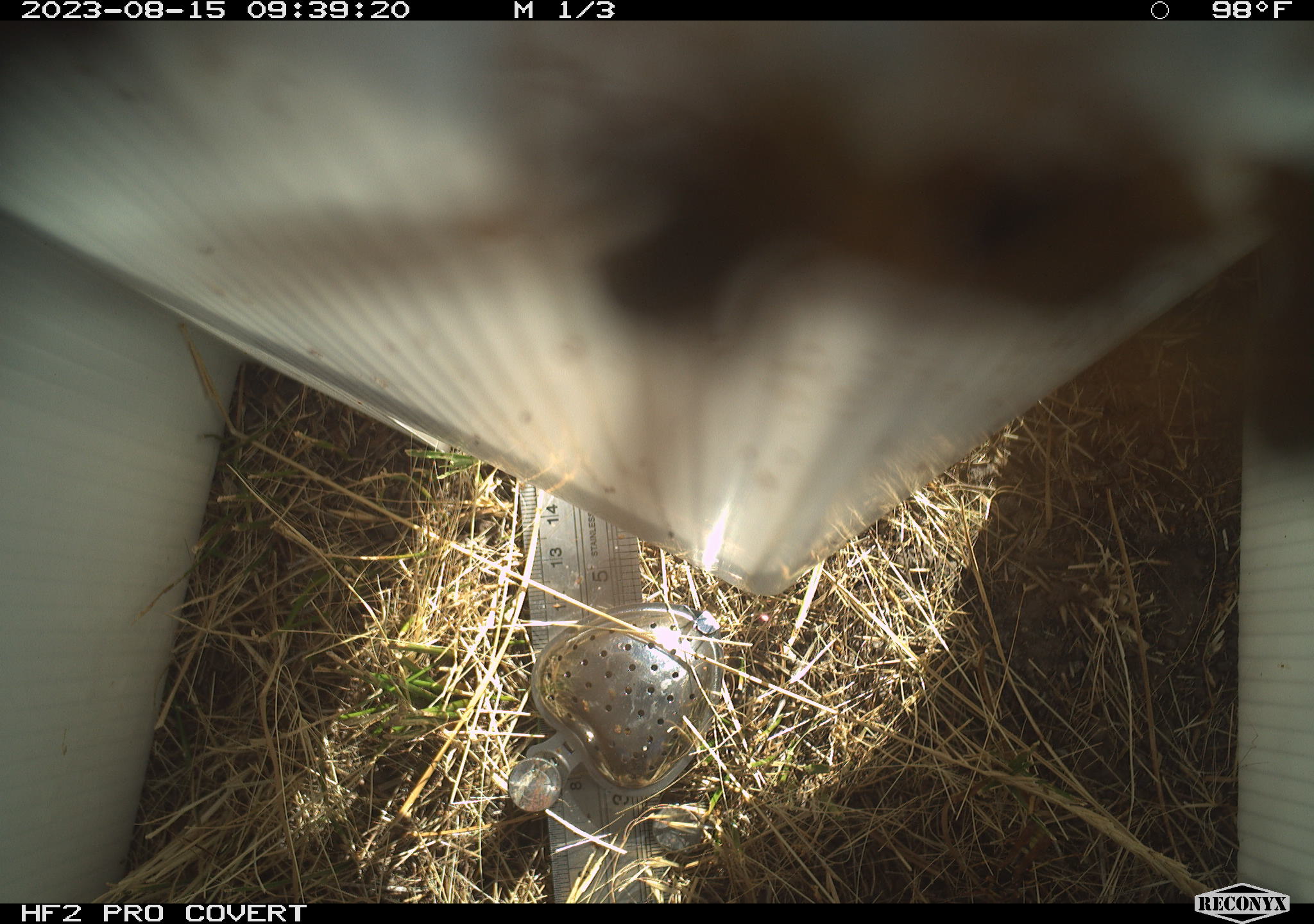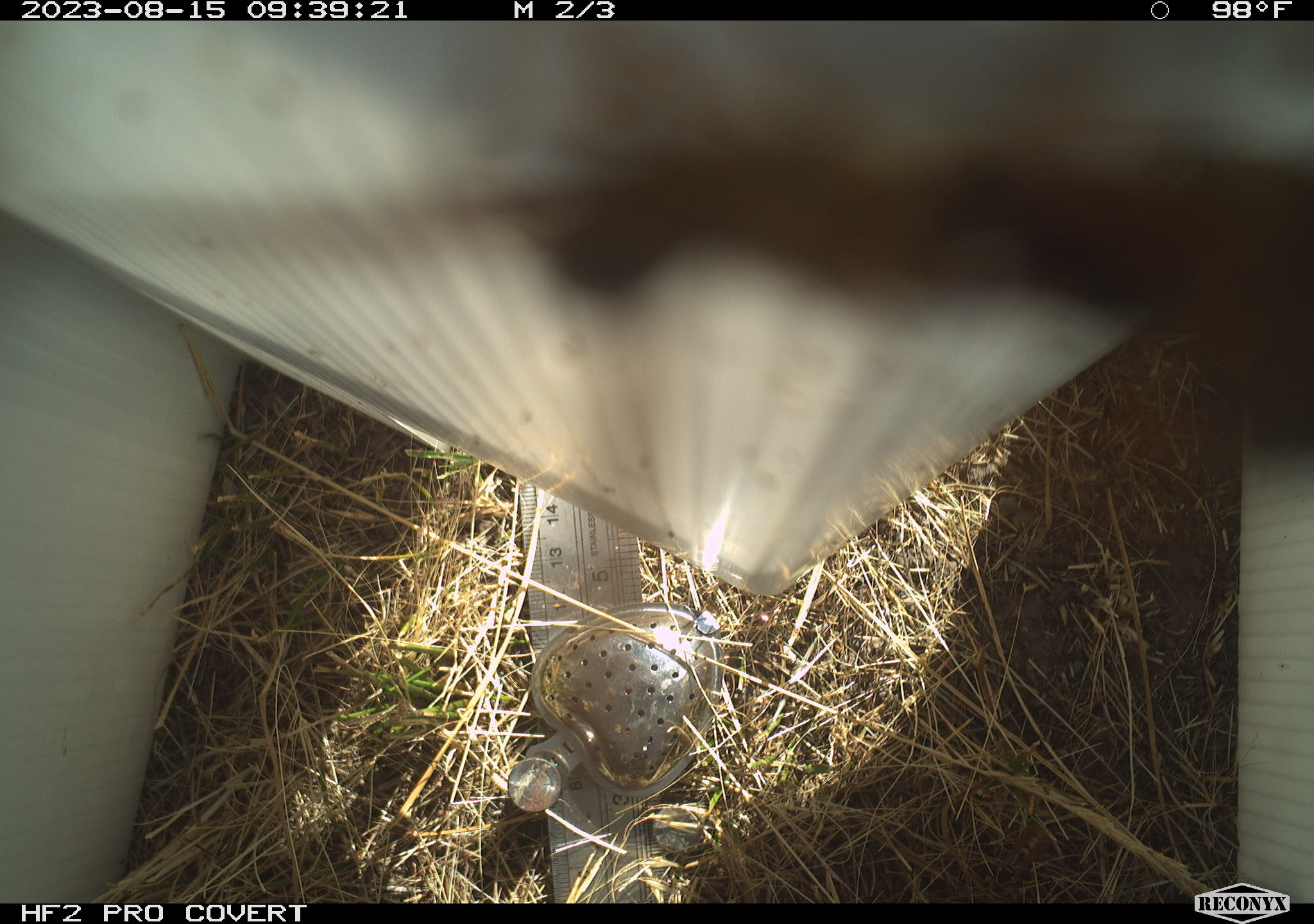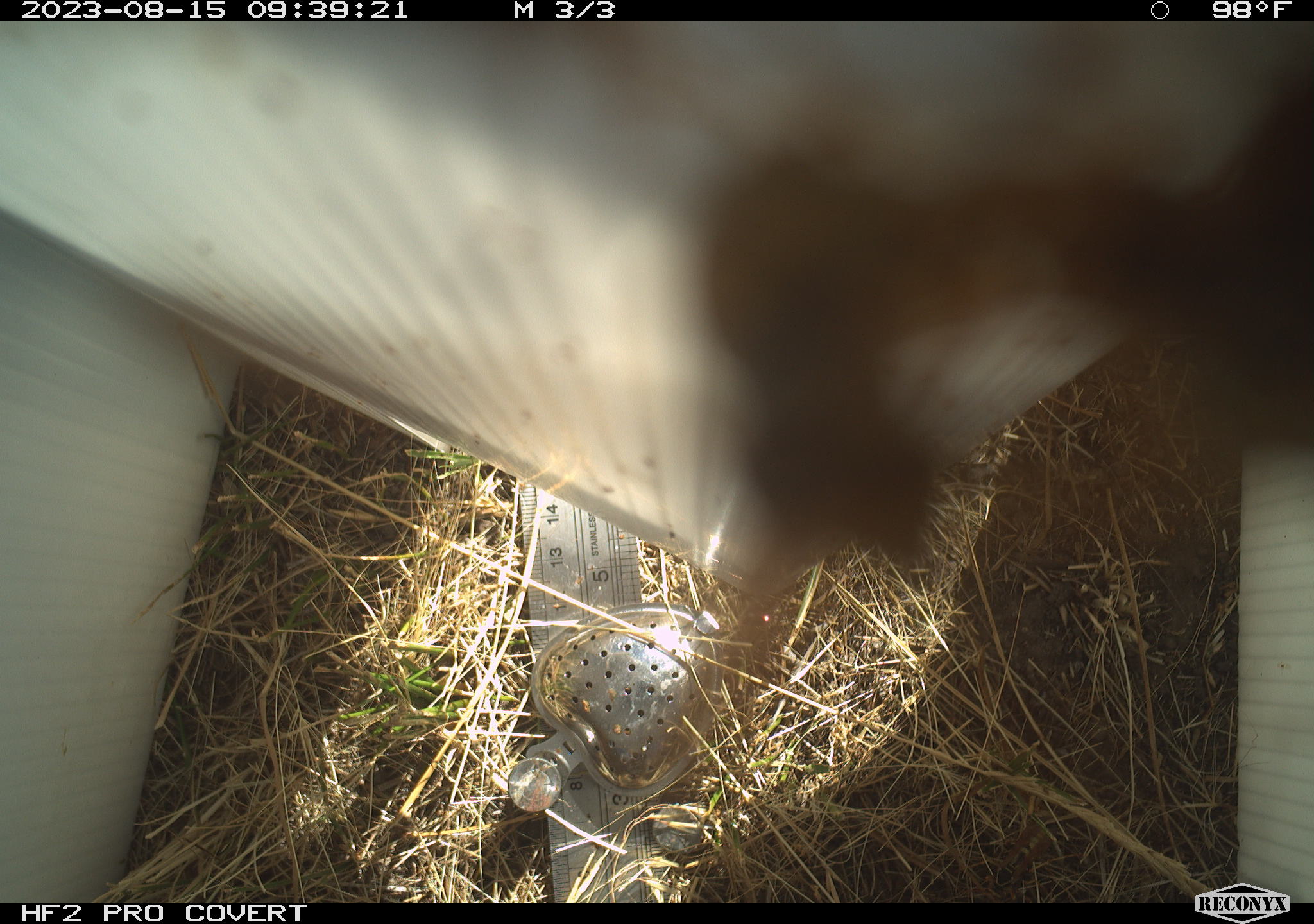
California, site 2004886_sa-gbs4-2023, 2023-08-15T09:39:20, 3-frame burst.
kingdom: Animalia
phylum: Arthropoda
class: Insecta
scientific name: Insecta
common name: insect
Insect (Insecta).